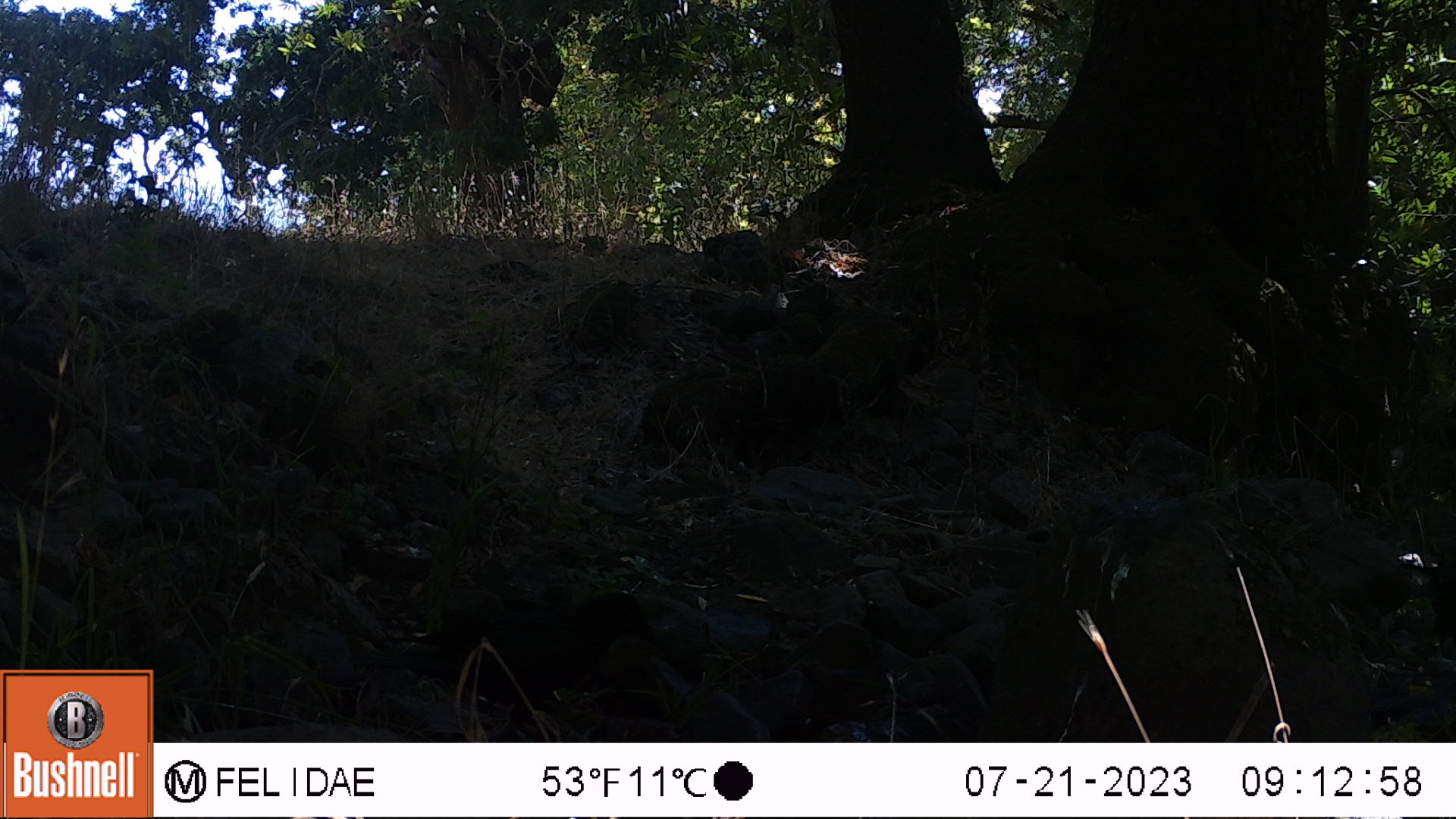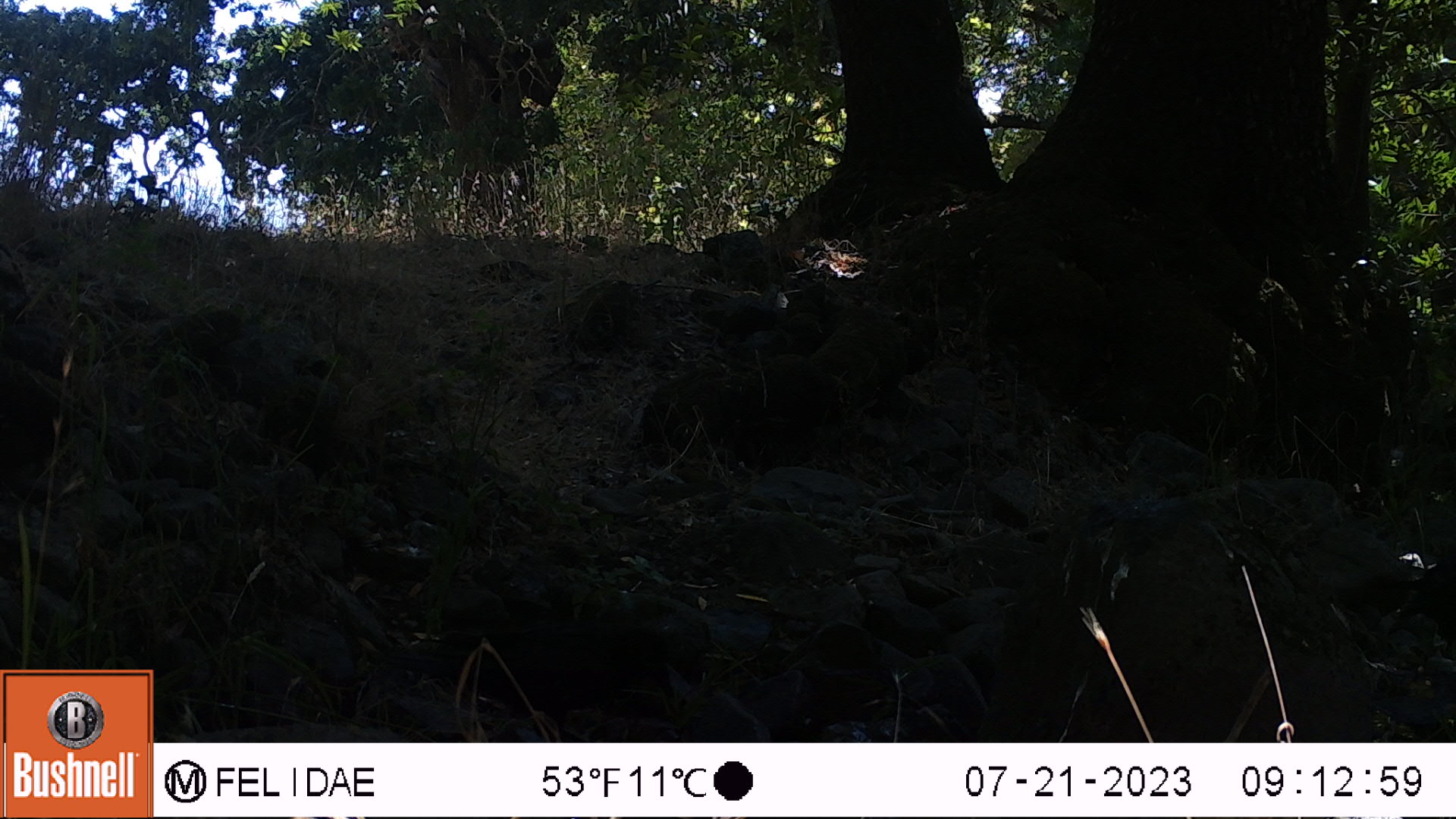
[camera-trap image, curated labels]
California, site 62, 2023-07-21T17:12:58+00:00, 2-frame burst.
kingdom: Animalia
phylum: Chordata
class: Aves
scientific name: Aves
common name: bird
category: unknown bird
Unknown bird (bird) (Aves).